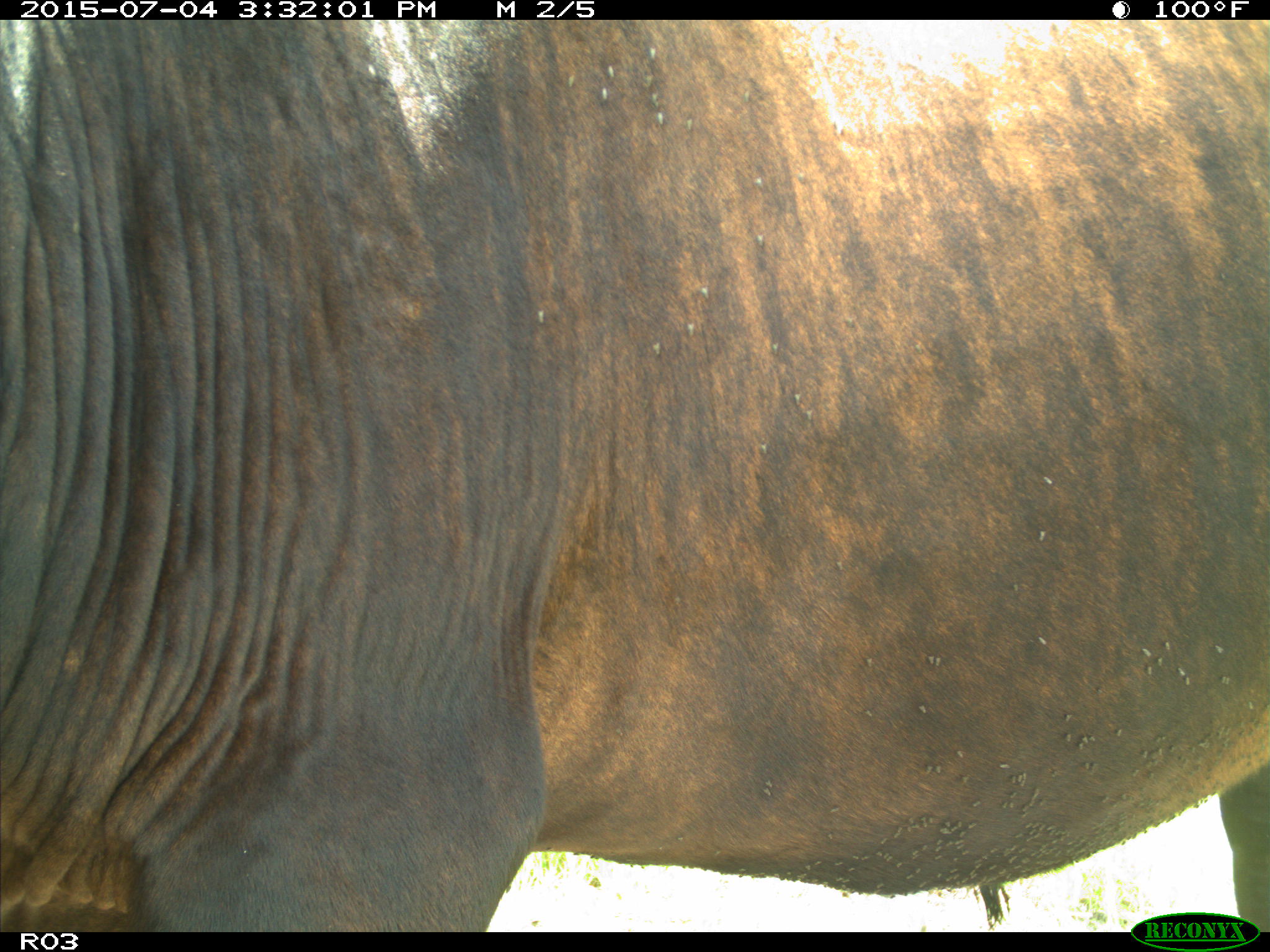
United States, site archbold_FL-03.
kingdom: Animalia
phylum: Chordata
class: Mammalia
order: Artiodactyla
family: Bovidae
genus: Bos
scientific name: Bos taurus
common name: domestic cow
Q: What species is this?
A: Bos taurus (domestic cow).